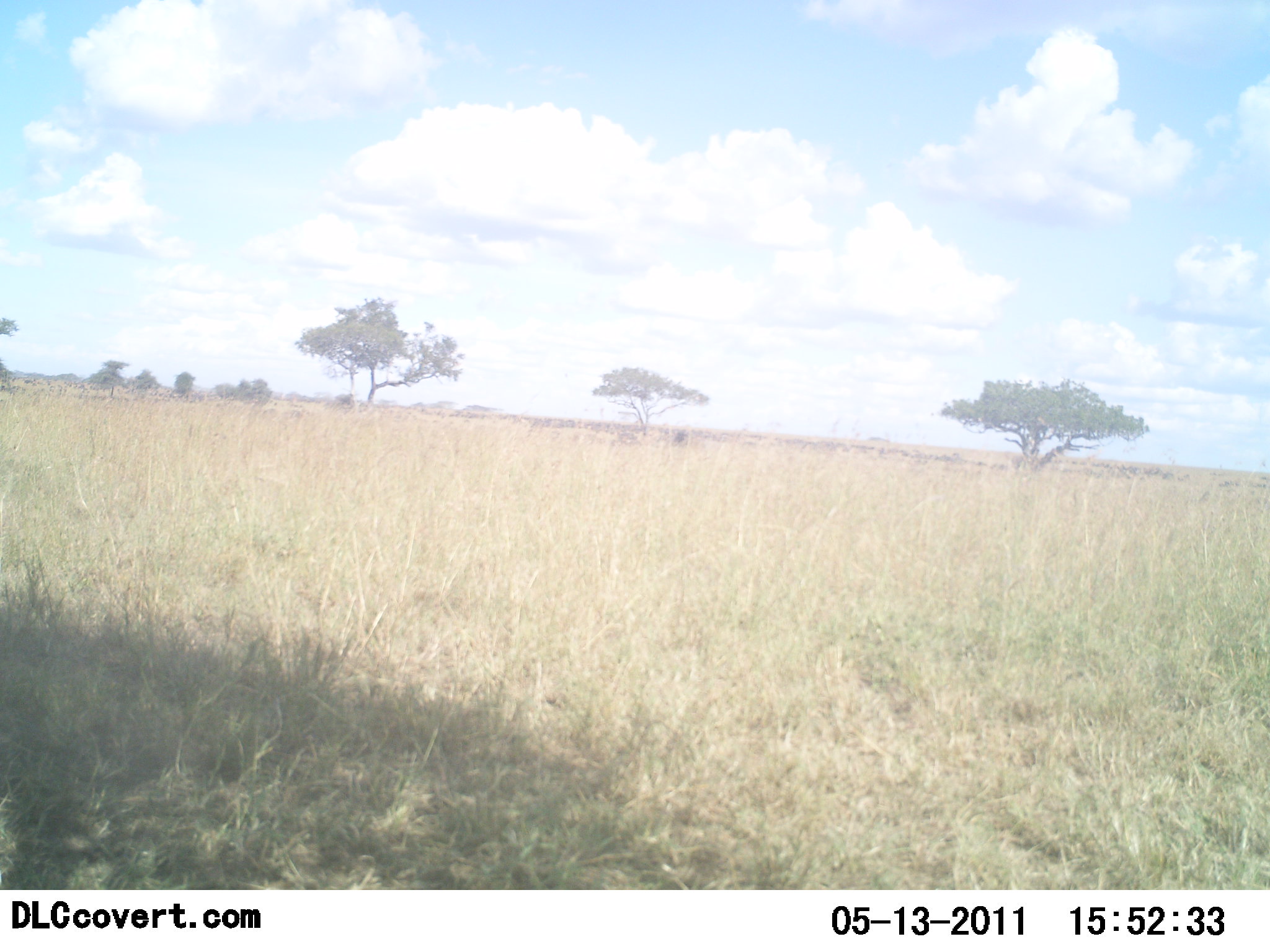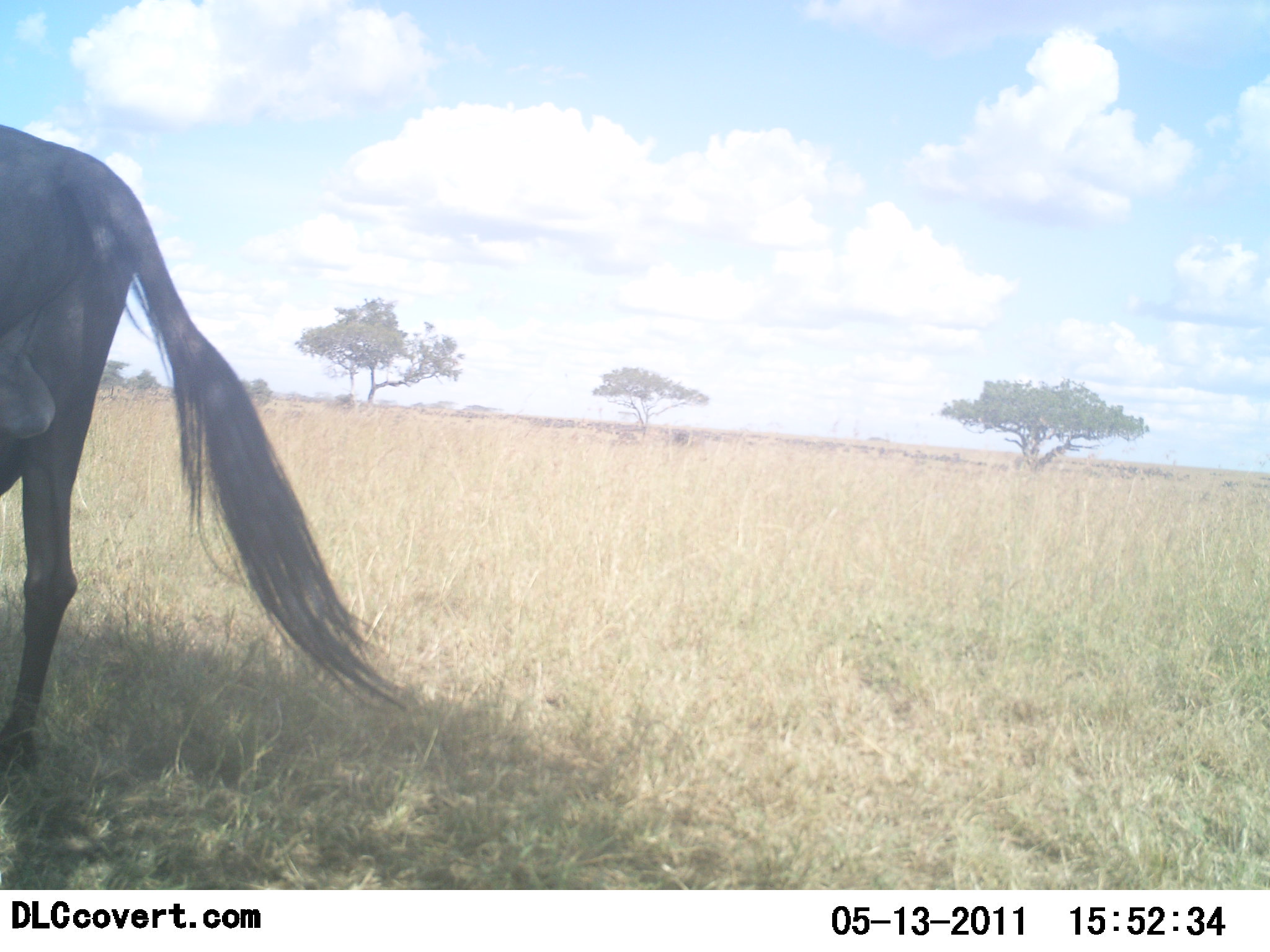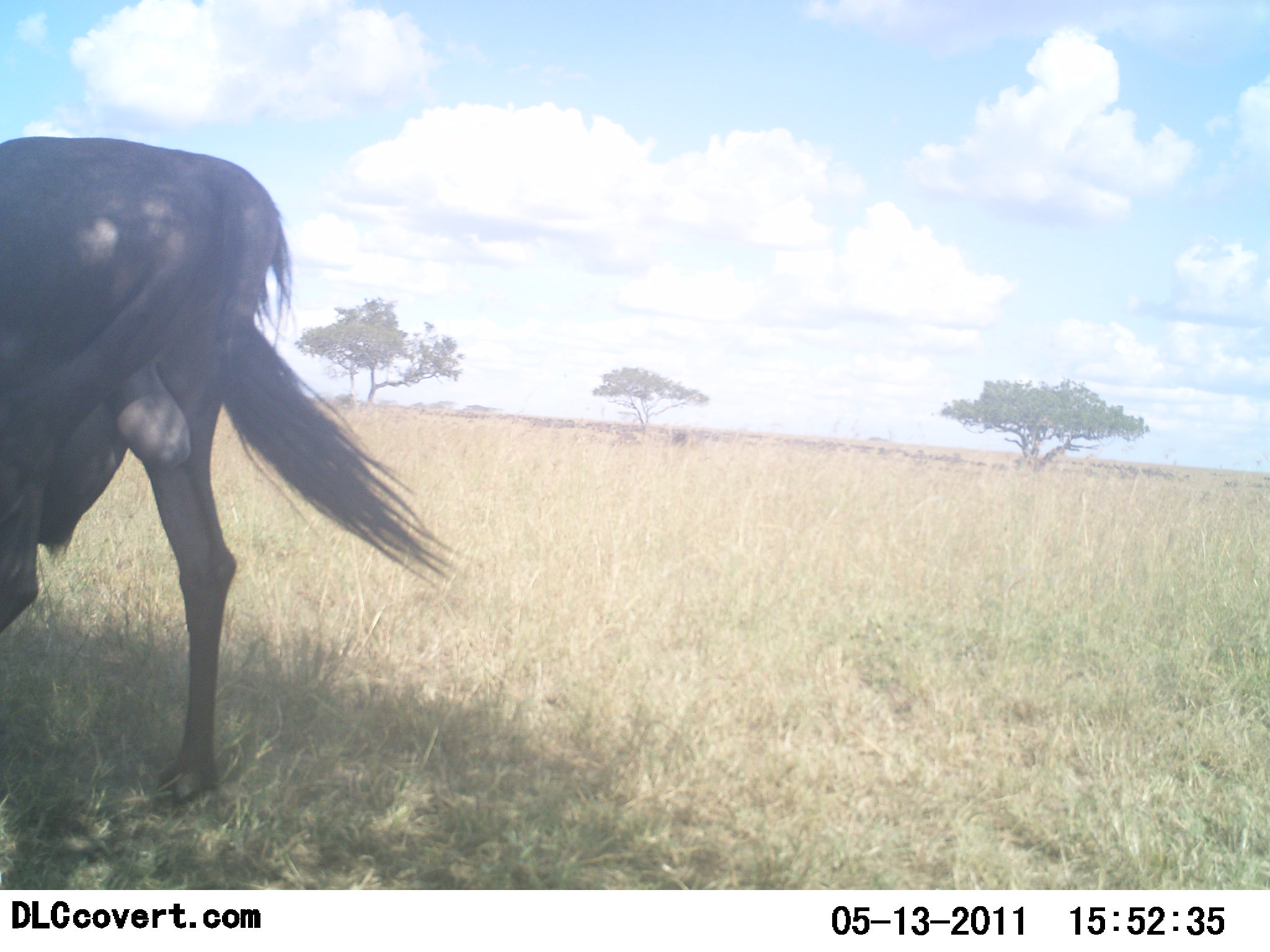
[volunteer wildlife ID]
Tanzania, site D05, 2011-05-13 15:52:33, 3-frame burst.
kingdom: Animalia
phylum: Chordata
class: Mammalia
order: Artiodactyla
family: Bovidae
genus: Connochaetes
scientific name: Connochaetes taurinus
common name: blue wildebeest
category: wildebeest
Wildebeest (blue wildebeest) (Connochaetes taurinus), count 1. Behavior (volunteer vote fractions): standing 40%, resting 10%, moving 70%, interacting 0%. Young present (vote fraction): 0%. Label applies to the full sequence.